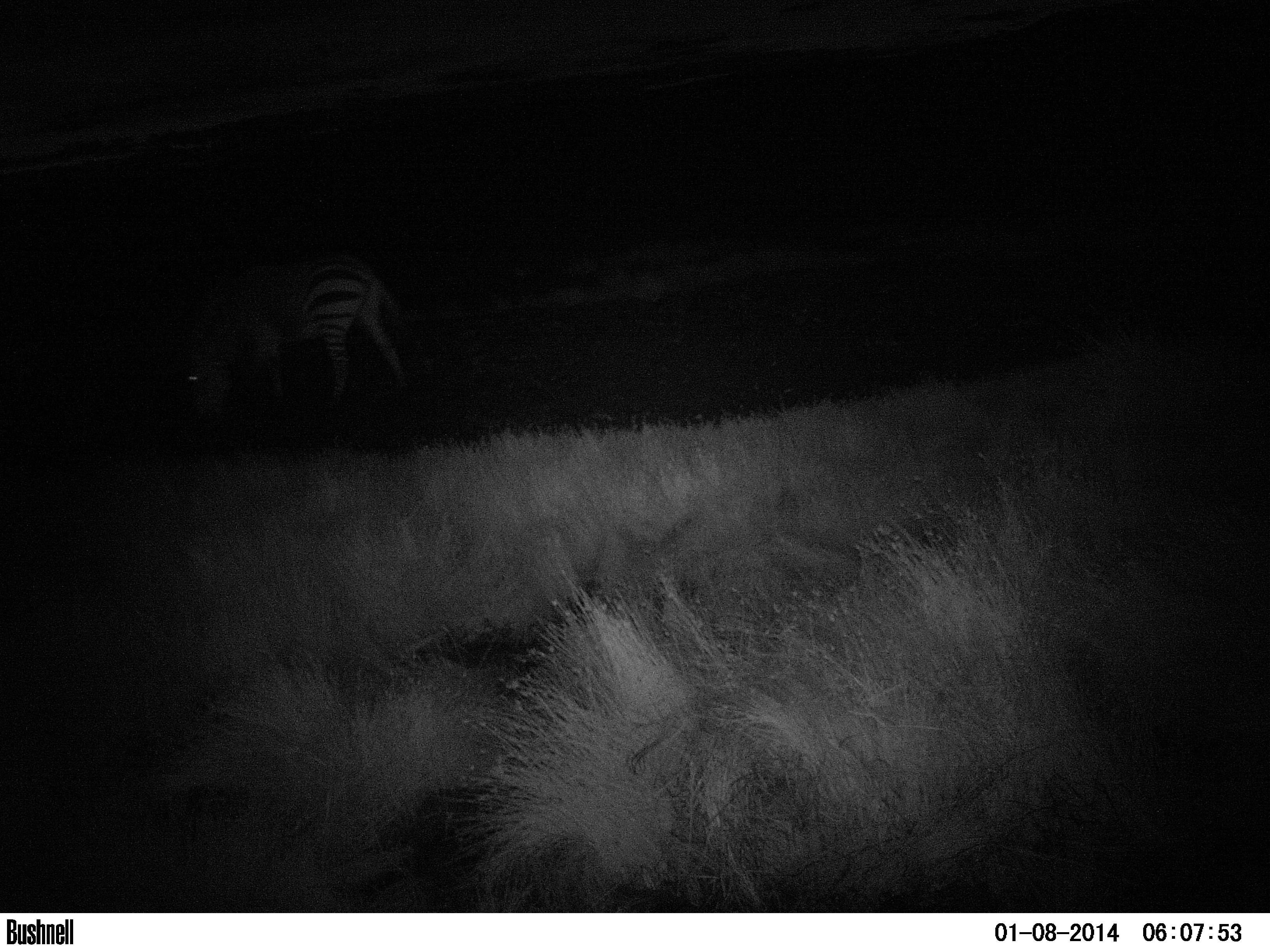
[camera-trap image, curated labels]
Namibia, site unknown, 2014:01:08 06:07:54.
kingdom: Animalia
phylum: Chordata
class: Mammalia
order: Perissodactyla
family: Equidae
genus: Equus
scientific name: Equus zebra hartmannae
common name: hartmann's mountain zebra